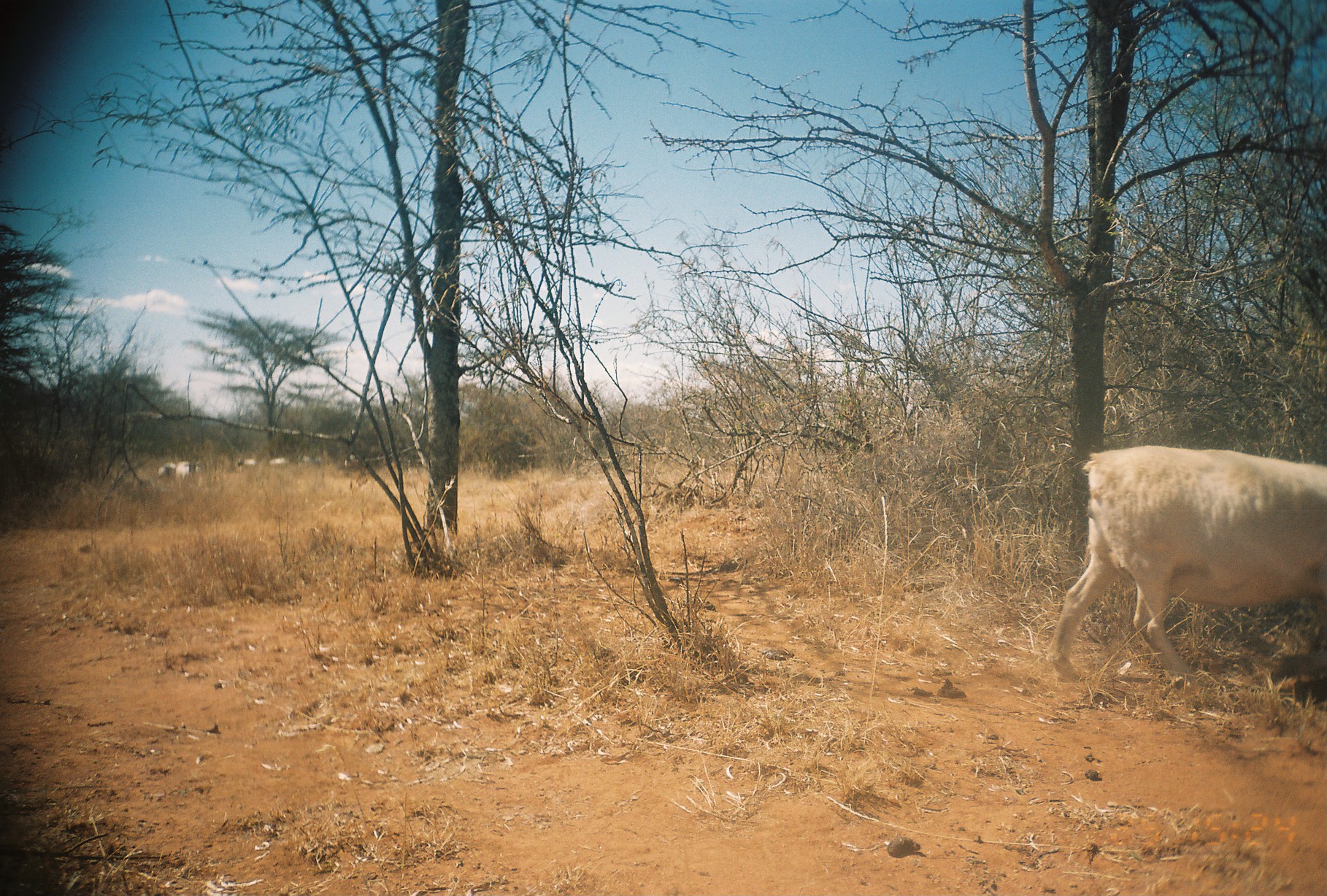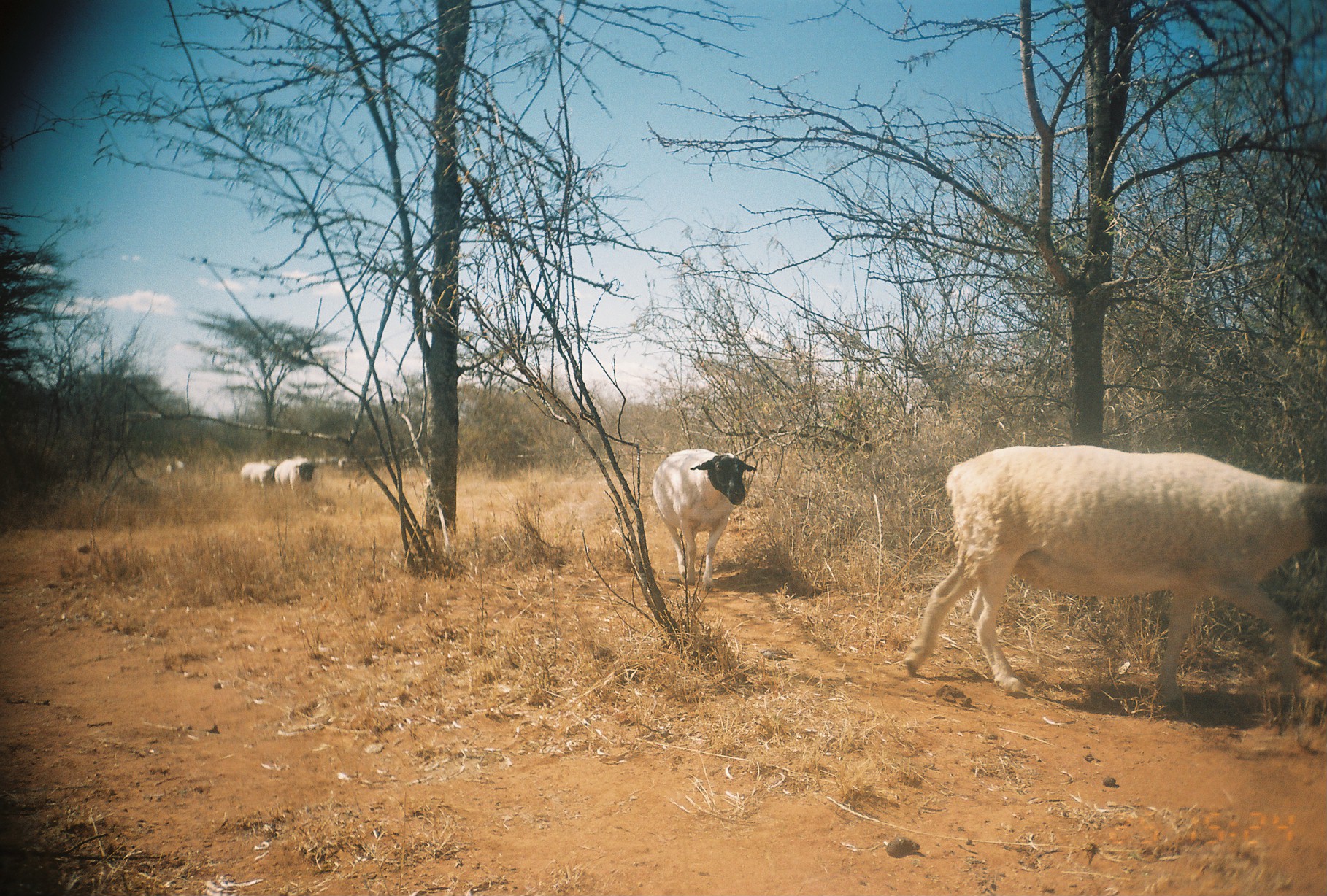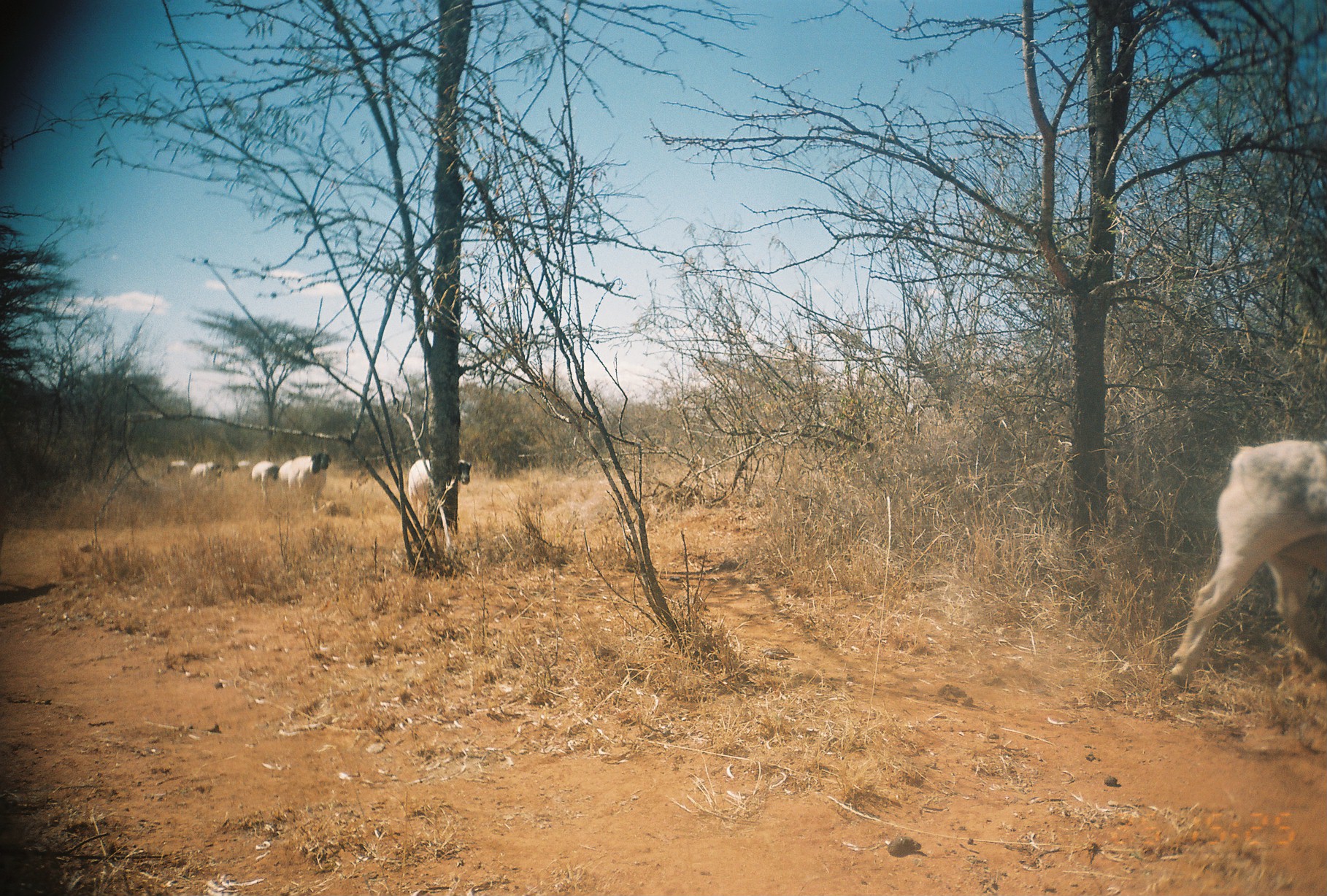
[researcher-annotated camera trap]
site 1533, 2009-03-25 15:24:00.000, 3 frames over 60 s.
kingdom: Animalia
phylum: Chordata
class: Mammalia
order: Artiodactyla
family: Bovidae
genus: Ovis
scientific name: Ovis aries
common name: domestic sheep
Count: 5.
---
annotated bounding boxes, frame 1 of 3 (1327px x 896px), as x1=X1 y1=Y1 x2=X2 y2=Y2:
ovis aries: x1=1046 y1=445 x2=1327 y2=689; x1=174 y1=460 x2=202 y2=480; x1=234 y1=456 x2=258 y2=471; x1=156 y1=462 x2=177 y2=478; x1=268 y1=455 x2=289 y2=469; x1=302 y1=455 x2=323 y2=468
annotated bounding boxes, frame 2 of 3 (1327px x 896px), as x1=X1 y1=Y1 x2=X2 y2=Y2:
ovis aries: x1=900 y1=441 x2=1327 y2=714; x1=651 y1=448 x2=758 y2=593; x1=273 y1=459 x2=316 y2=493; x1=240 y1=460 x2=274 y2=490; x1=165 y1=459 x2=185 y2=474; x1=338 y1=456 x2=348 y2=469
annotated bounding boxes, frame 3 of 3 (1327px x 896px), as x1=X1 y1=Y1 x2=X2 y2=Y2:
ovis aries: x1=1166 y1=436 x2=1327 y2=693; x1=406 y1=456 x2=473 y2=525; x1=276 y1=451 x2=321 y2=494; x1=251 y1=460 x2=280 y2=496; x1=319 y1=452 x2=333 y2=490; x1=189 y1=460 x2=216 y2=478; x1=166 y1=459 x2=189 y2=475; x1=231 y1=460 x2=250 y2=473